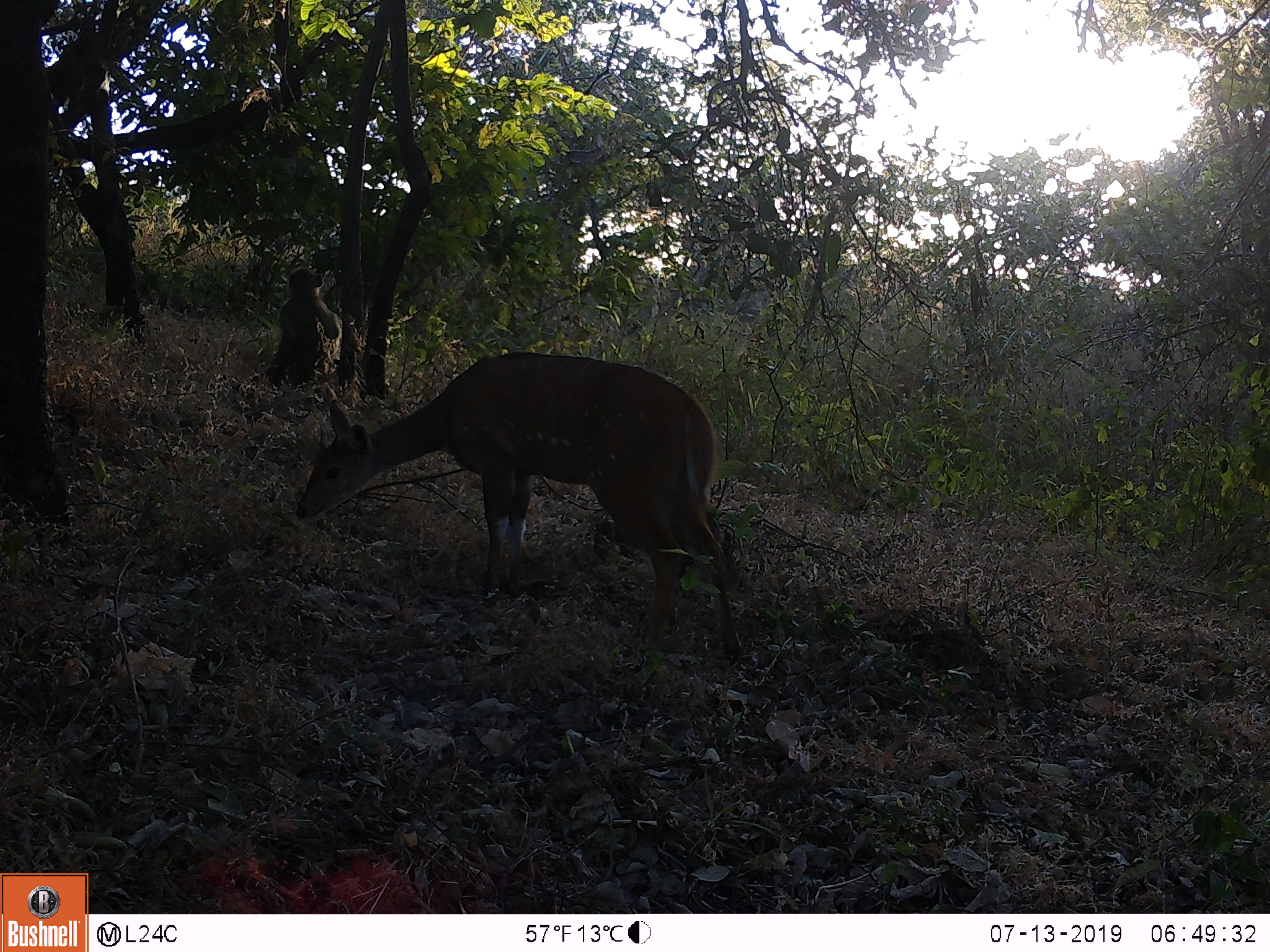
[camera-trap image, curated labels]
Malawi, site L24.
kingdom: Animalia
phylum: Chordata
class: Mammalia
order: Primates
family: Cercopithecidae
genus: Papio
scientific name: Papio cynocephalus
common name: yellow baboon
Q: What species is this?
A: Yellow baboon (Papio cynocephalus).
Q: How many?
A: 1.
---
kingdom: Animalia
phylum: Chordata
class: Mammalia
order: Artiodactyla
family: Bovidae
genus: Tragelaphus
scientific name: Tragelaphus sylvaticus sylvaticus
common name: cape bushbuck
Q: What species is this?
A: Cape bushbuck (Tragelaphus sylvaticus sylvaticus).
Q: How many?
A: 1.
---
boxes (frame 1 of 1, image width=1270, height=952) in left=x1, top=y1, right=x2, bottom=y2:
cape bushbuck: left=286, top=344, right=765, bottom=672
yellow baboon: left=245, top=252, right=344, bottom=385